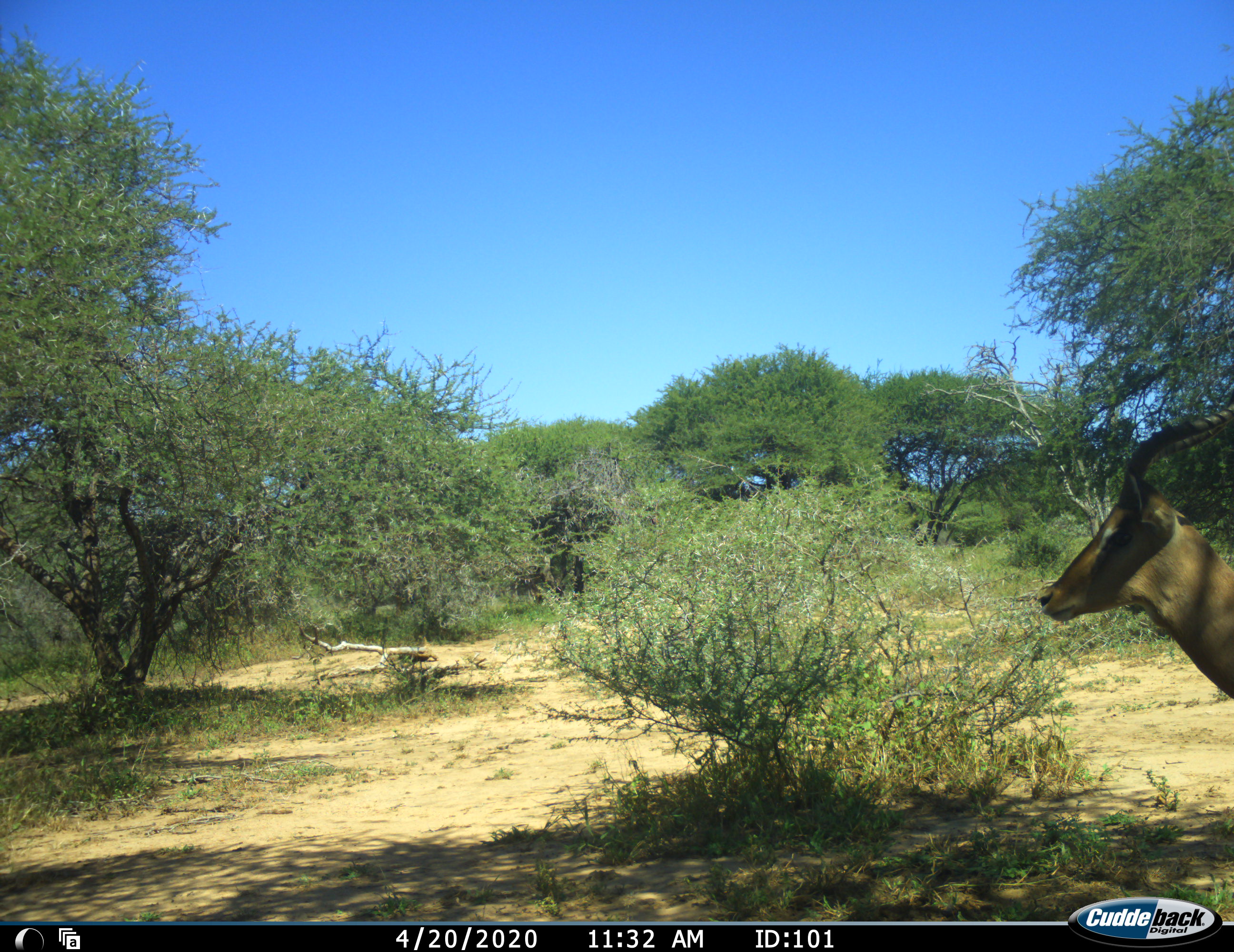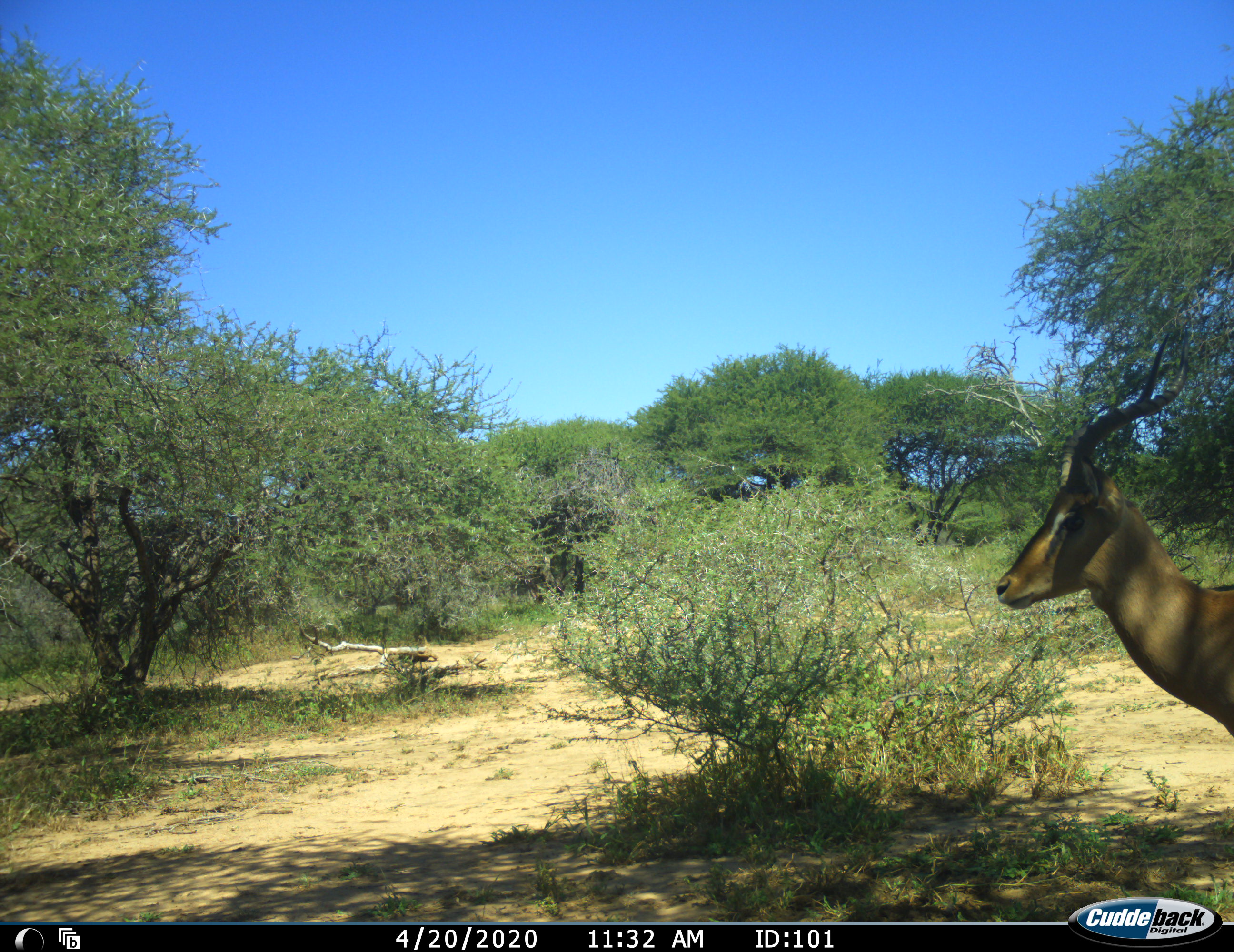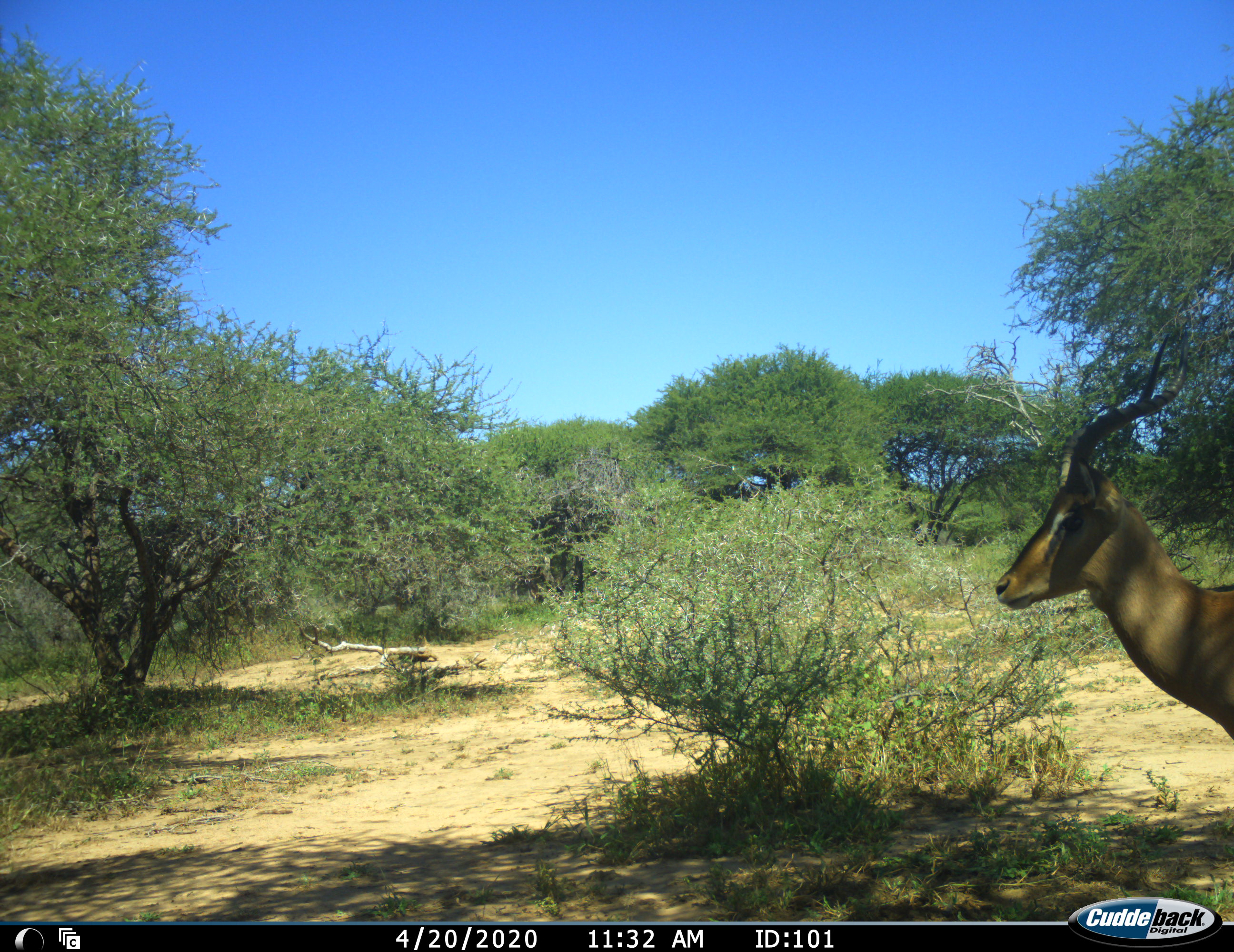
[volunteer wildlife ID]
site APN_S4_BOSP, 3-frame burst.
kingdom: Animalia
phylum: Chordata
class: Mammalia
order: Artiodactyla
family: Bovidae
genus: Aepyceros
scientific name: Aepyceros melampus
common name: impala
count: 1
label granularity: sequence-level